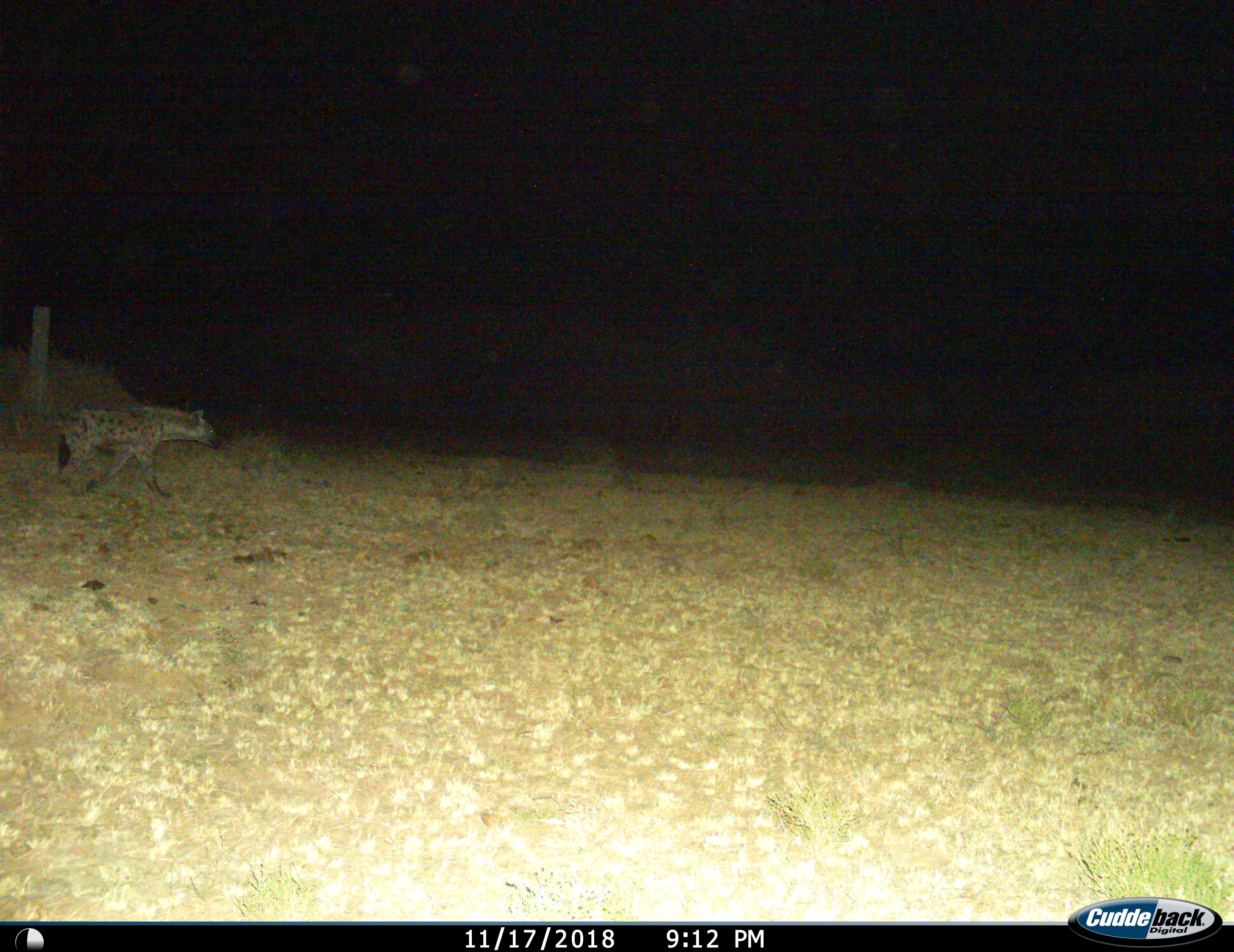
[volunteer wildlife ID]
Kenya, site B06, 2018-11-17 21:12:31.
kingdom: Animalia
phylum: Chordata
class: Mammalia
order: Carnivora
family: Hyaenidae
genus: Crocuta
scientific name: Crocuta crocuta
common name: spotted hyena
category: hyenaspotted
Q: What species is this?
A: Hyenaspotted (spotted hyena) (Crocuta crocuta).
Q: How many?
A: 1.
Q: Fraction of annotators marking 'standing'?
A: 0%.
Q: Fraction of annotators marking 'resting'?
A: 0%.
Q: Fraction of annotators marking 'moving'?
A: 100%.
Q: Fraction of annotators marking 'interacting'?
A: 0%.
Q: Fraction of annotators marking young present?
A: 0%.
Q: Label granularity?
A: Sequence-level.